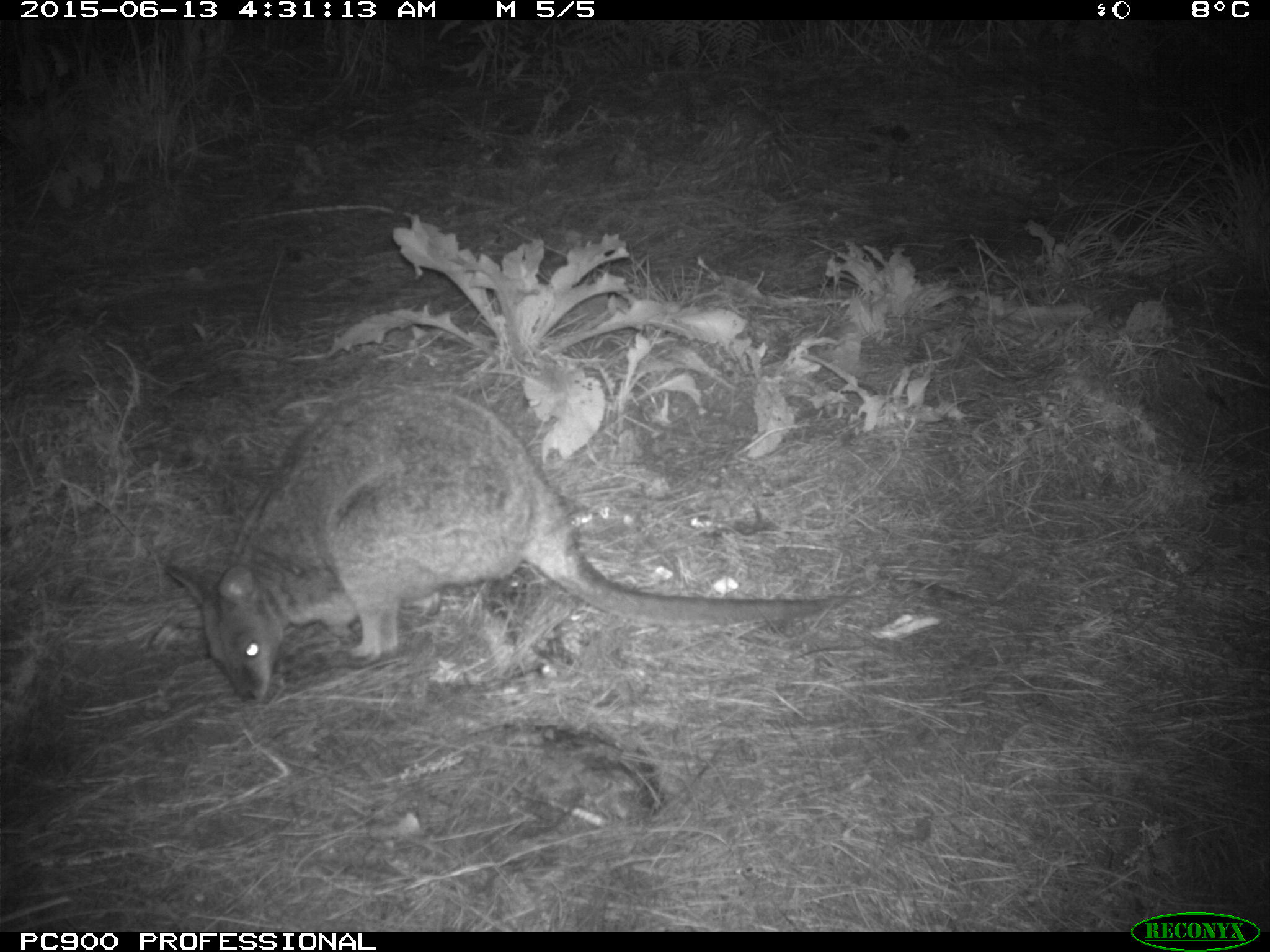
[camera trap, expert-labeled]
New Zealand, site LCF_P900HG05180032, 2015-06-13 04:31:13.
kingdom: Animalia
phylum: Chordata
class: Mammalia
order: Diprotodontia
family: Macropodidae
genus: Notamacropus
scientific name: Notamacropus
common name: wallaby